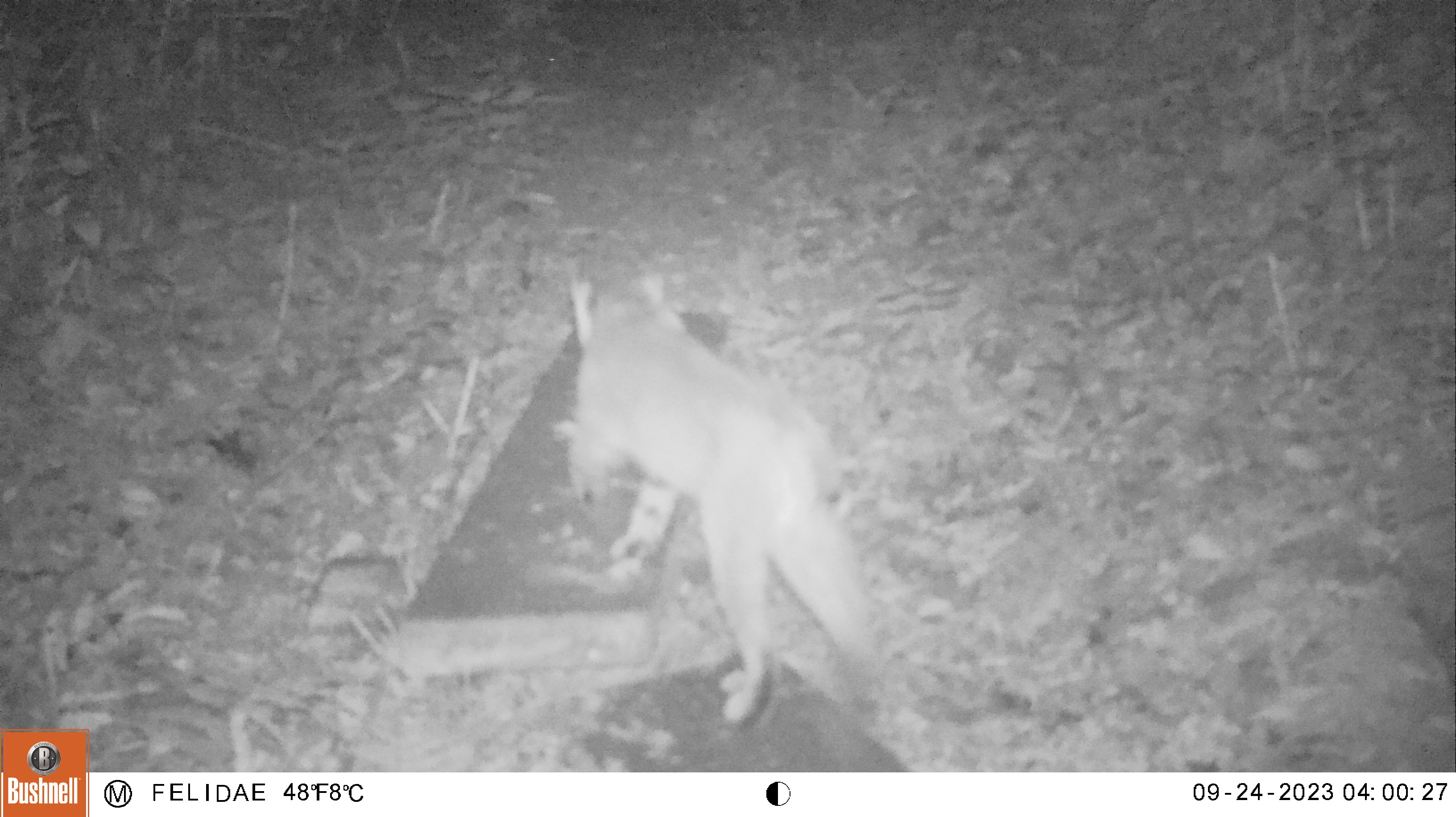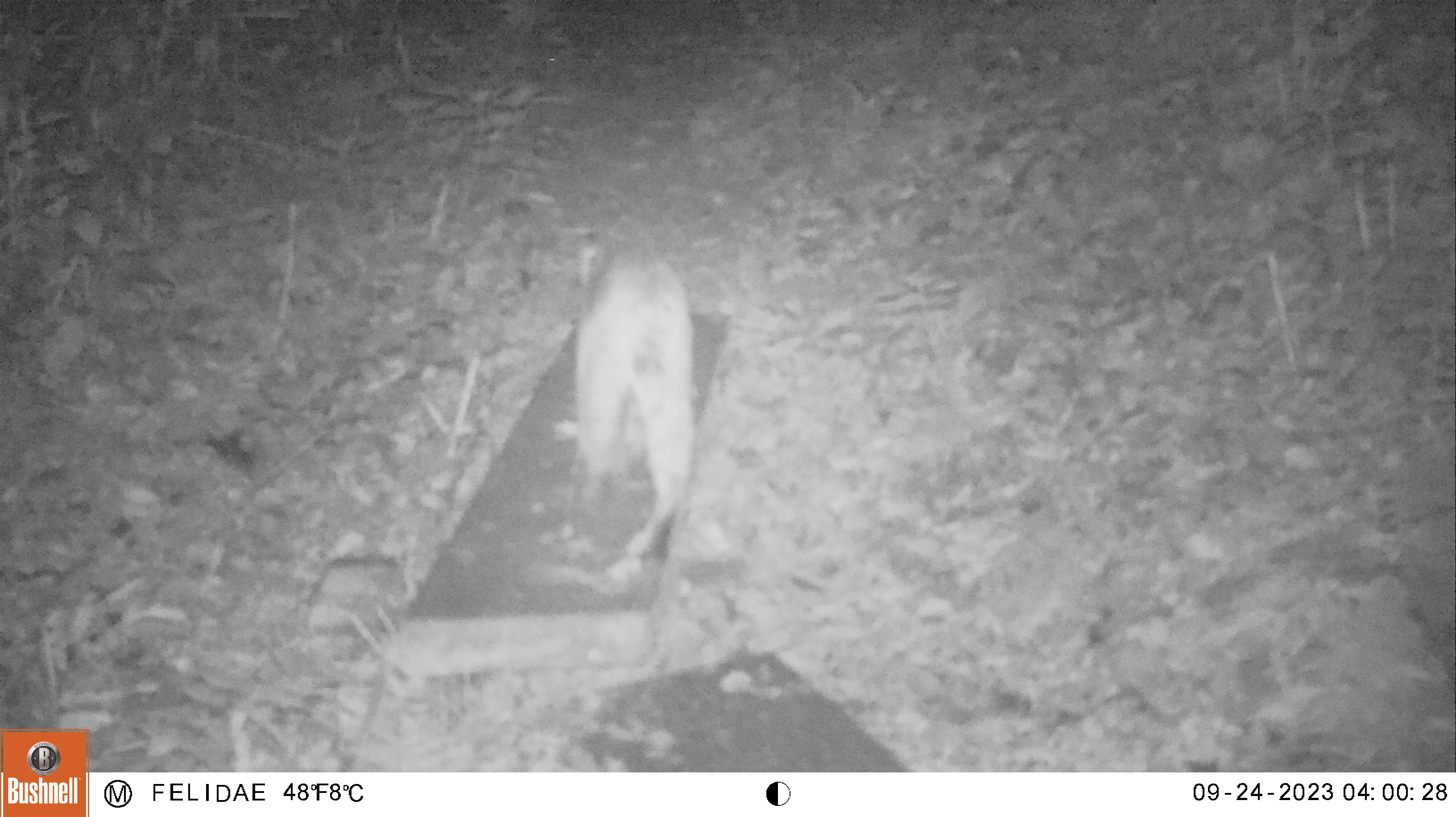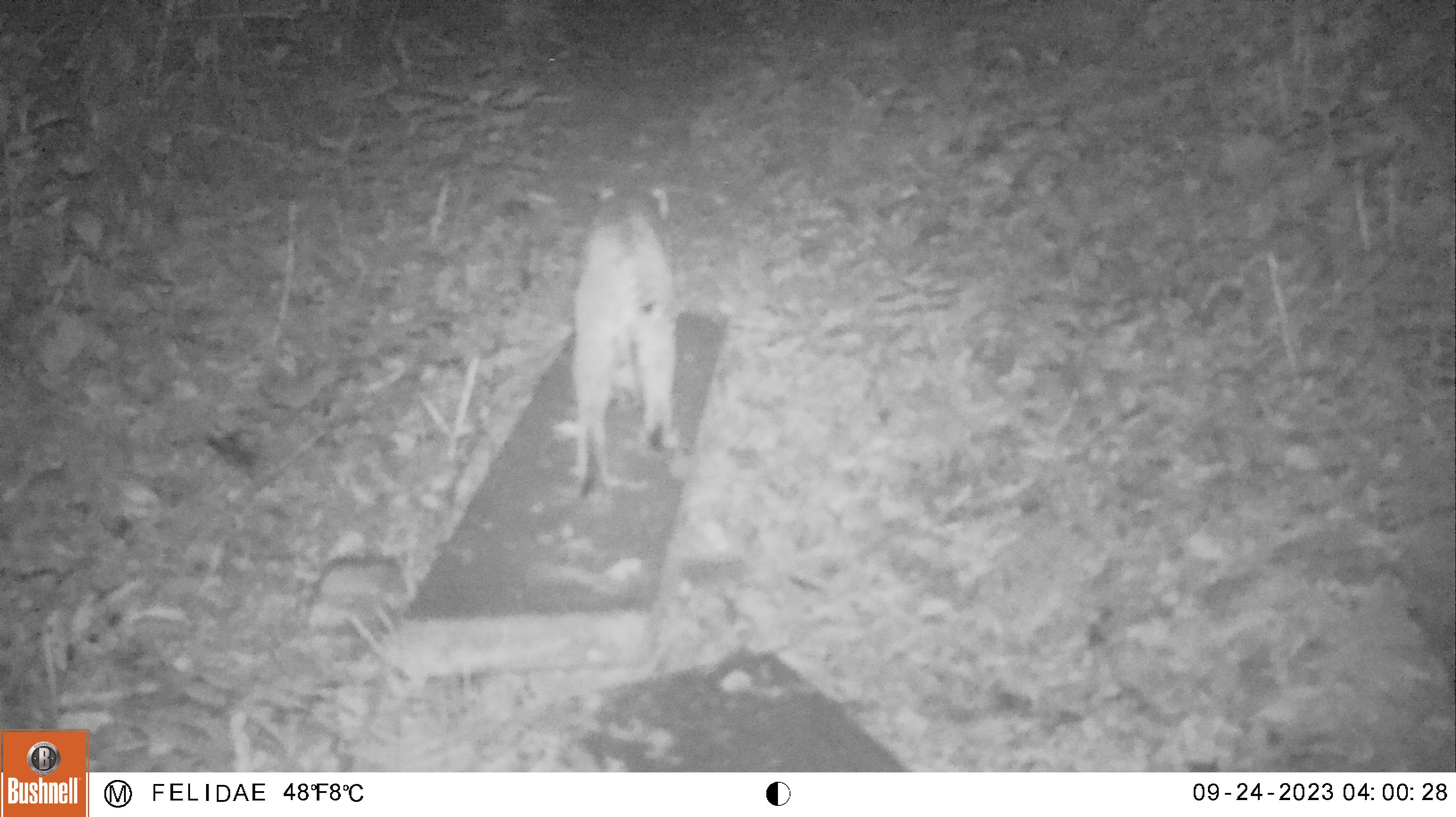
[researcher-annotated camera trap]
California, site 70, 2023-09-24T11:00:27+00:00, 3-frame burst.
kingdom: Animalia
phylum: Chordata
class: Mammalia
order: Carnivora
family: Felidae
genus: Lynx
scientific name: Lynx rufus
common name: bobcat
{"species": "bobcat (Lynx rufus)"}